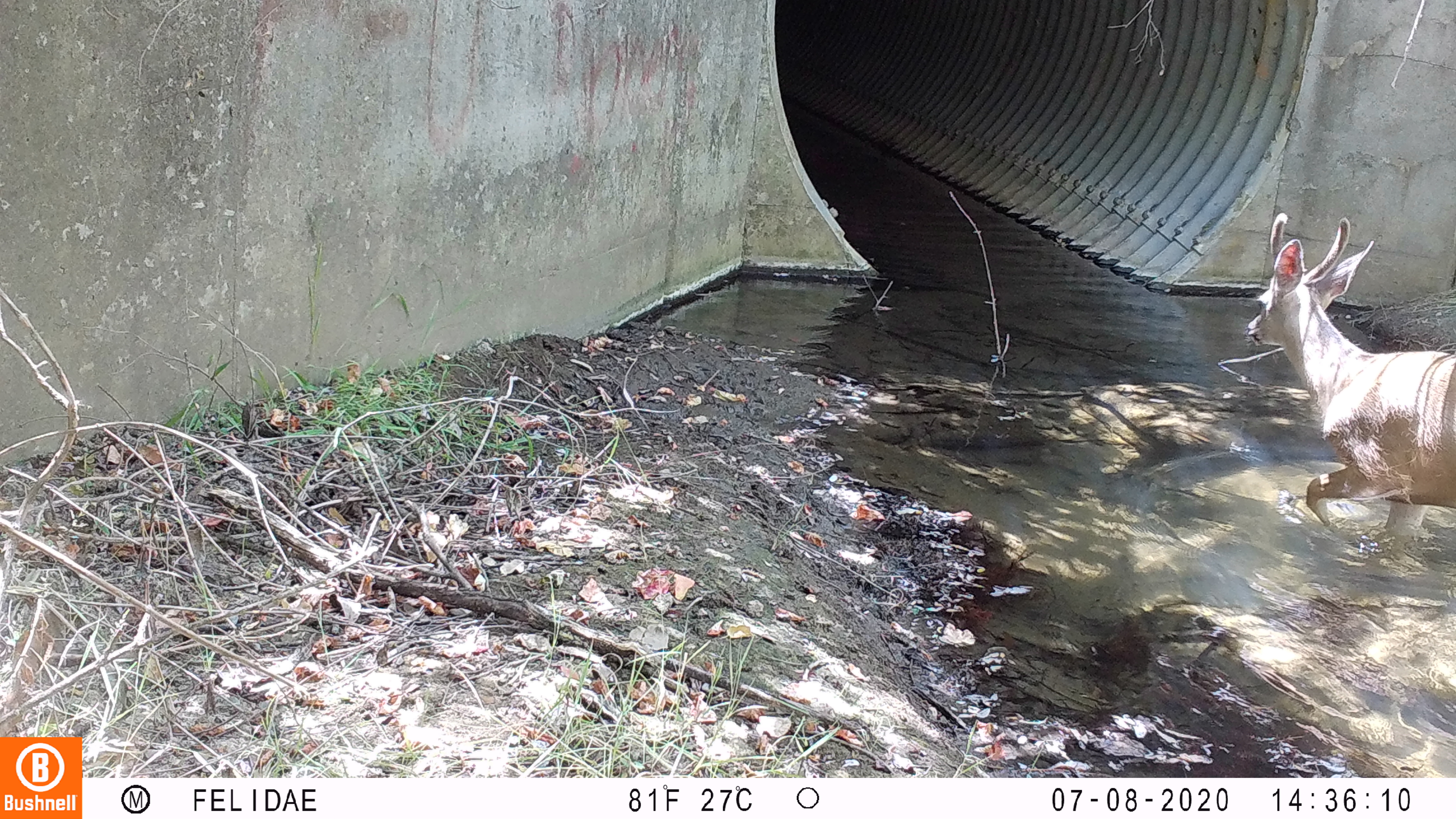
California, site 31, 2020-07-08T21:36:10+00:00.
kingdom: Animalia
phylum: Chordata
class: Mammalia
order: Artiodactyla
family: Cervidae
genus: Odocoileus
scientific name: Odocoileus hemionus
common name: mule deer